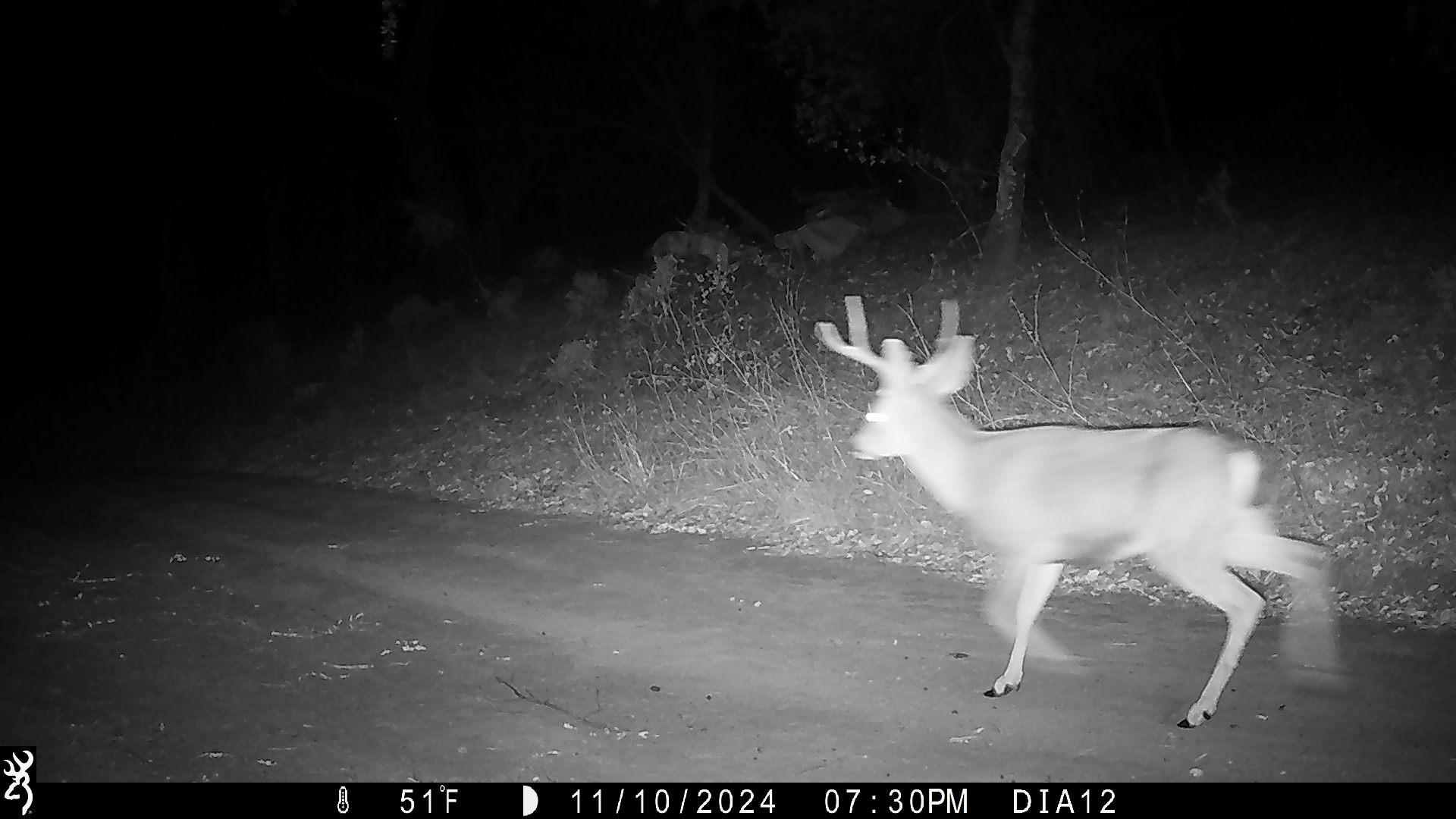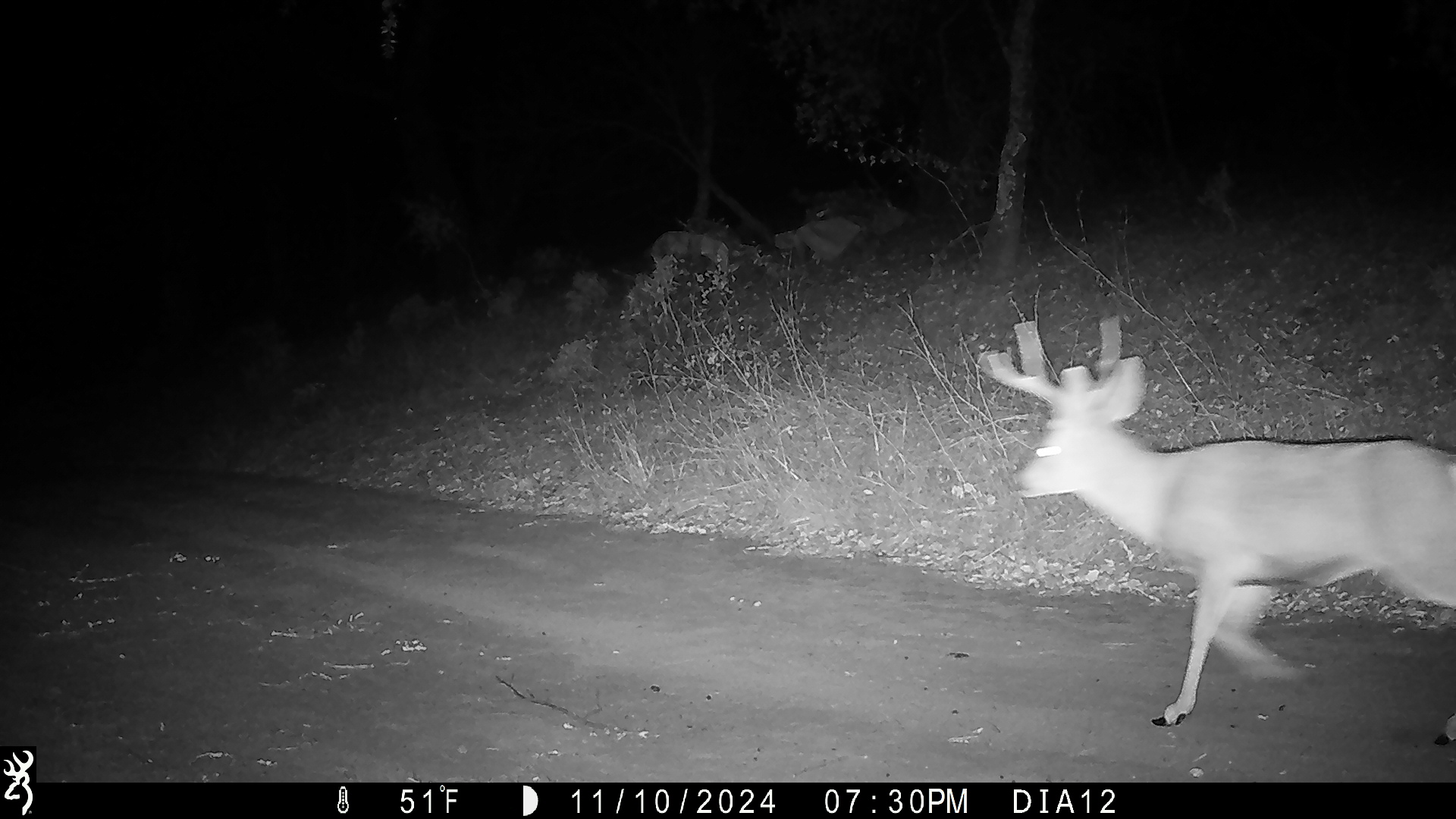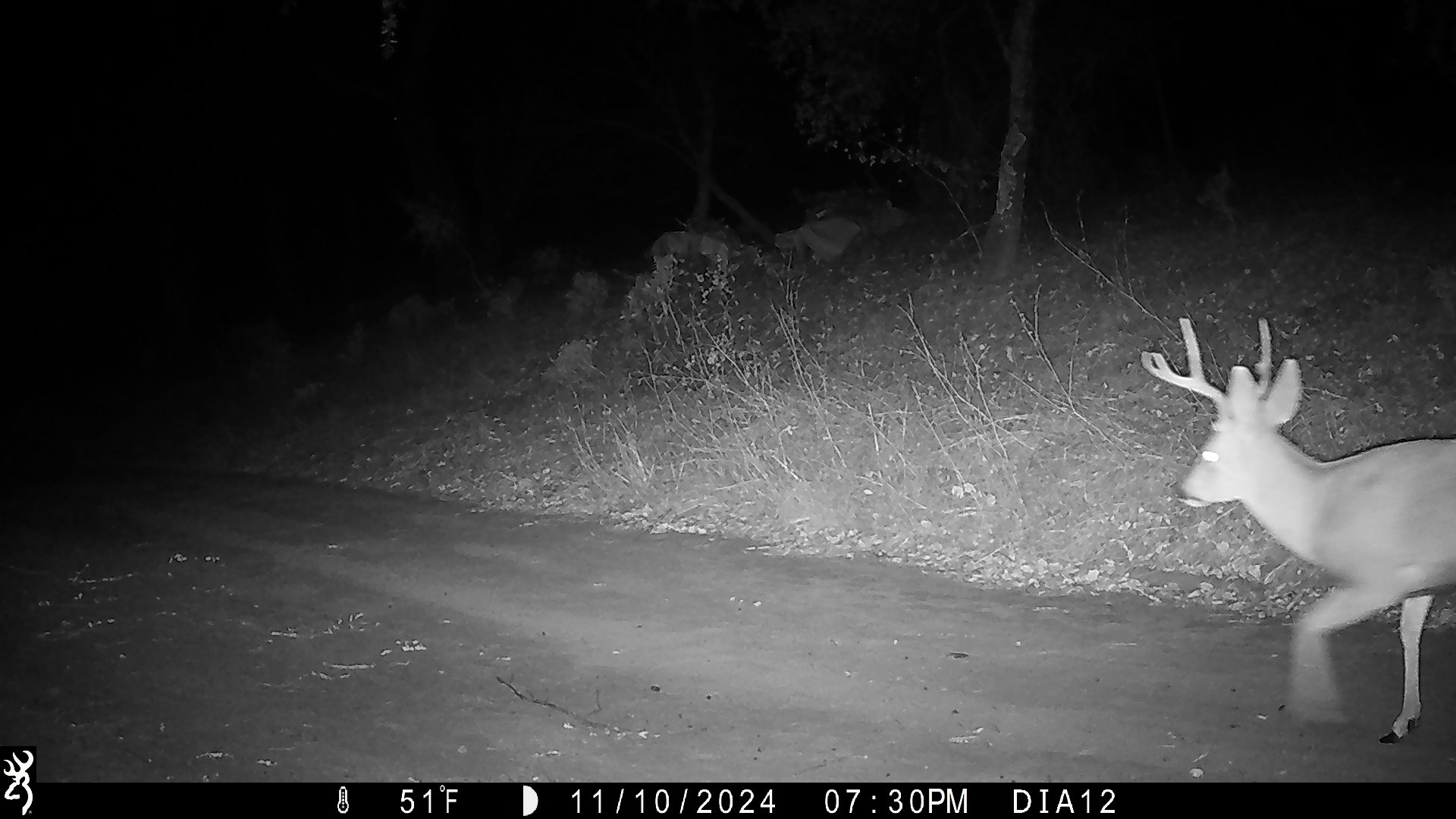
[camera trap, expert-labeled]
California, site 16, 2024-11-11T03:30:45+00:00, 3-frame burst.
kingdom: Animalia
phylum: Chordata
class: Mammalia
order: Artiodactyla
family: Cervidae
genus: Odocoileus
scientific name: Odocoileus hemionus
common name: mule deer